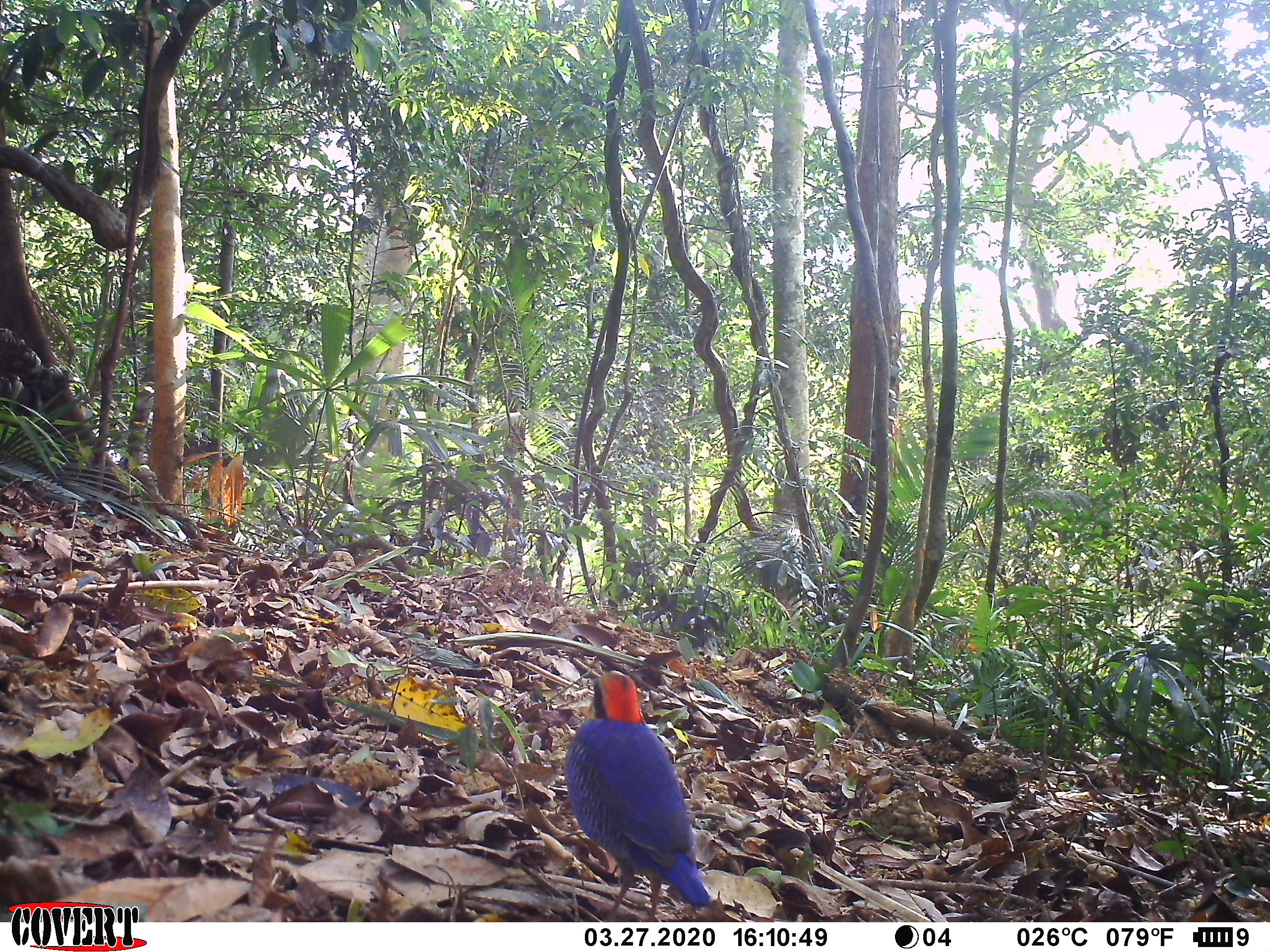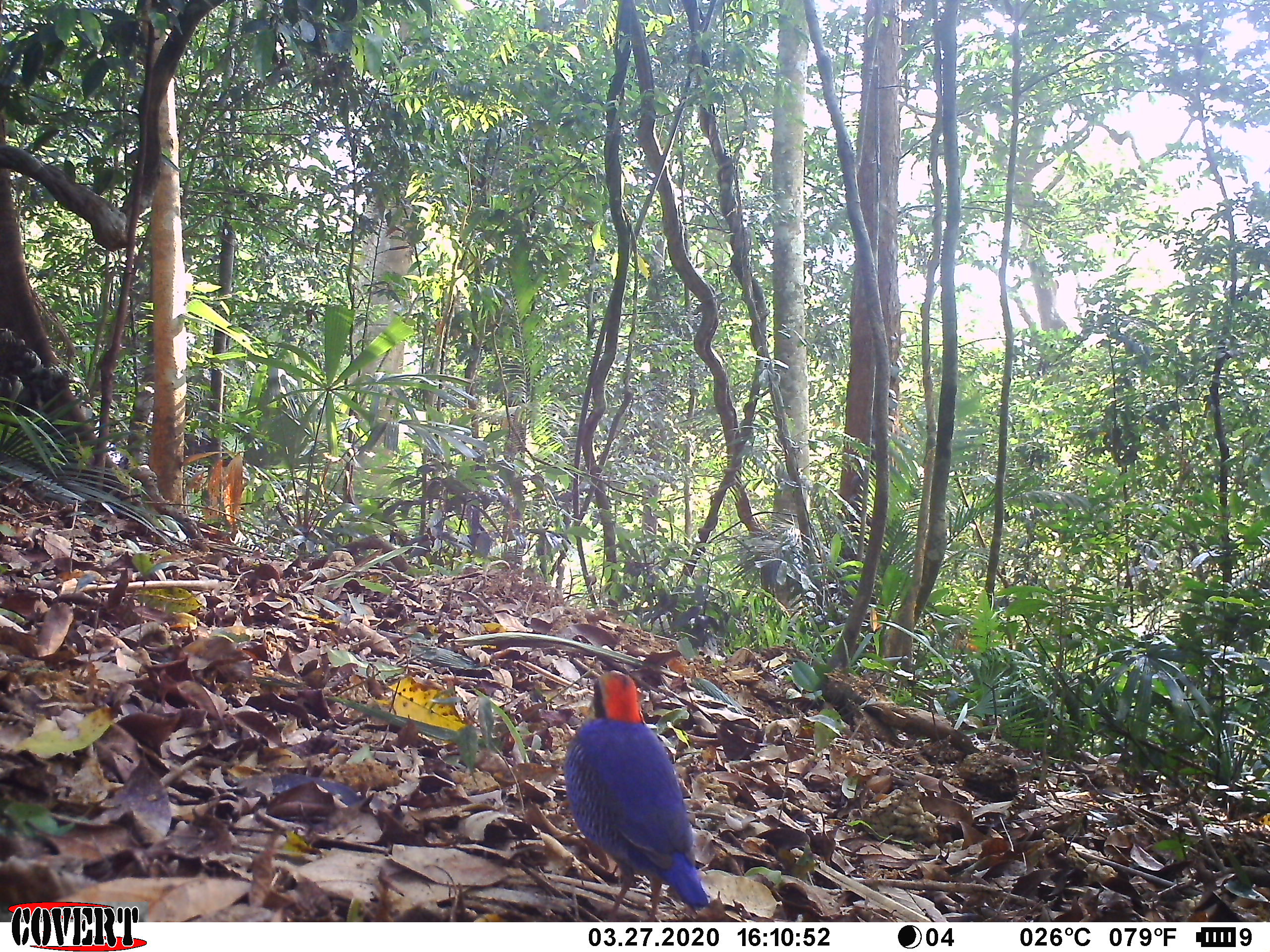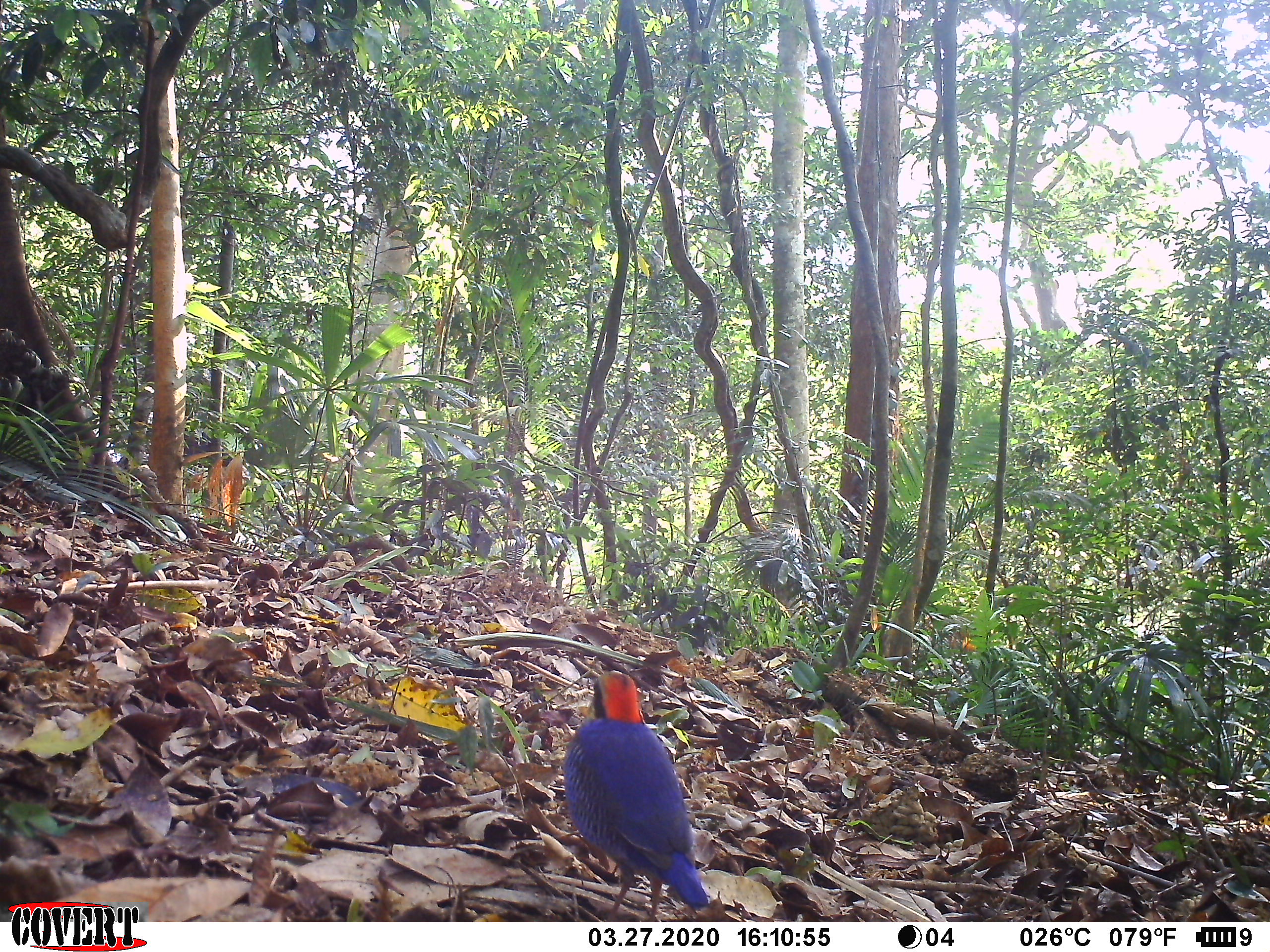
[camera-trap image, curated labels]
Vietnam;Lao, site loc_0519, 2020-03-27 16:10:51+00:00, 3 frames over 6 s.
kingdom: Animalia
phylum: Chordata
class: Aves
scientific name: Aves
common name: bird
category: unidentified bird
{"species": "unidentified bird (bird) (Aves)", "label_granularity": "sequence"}